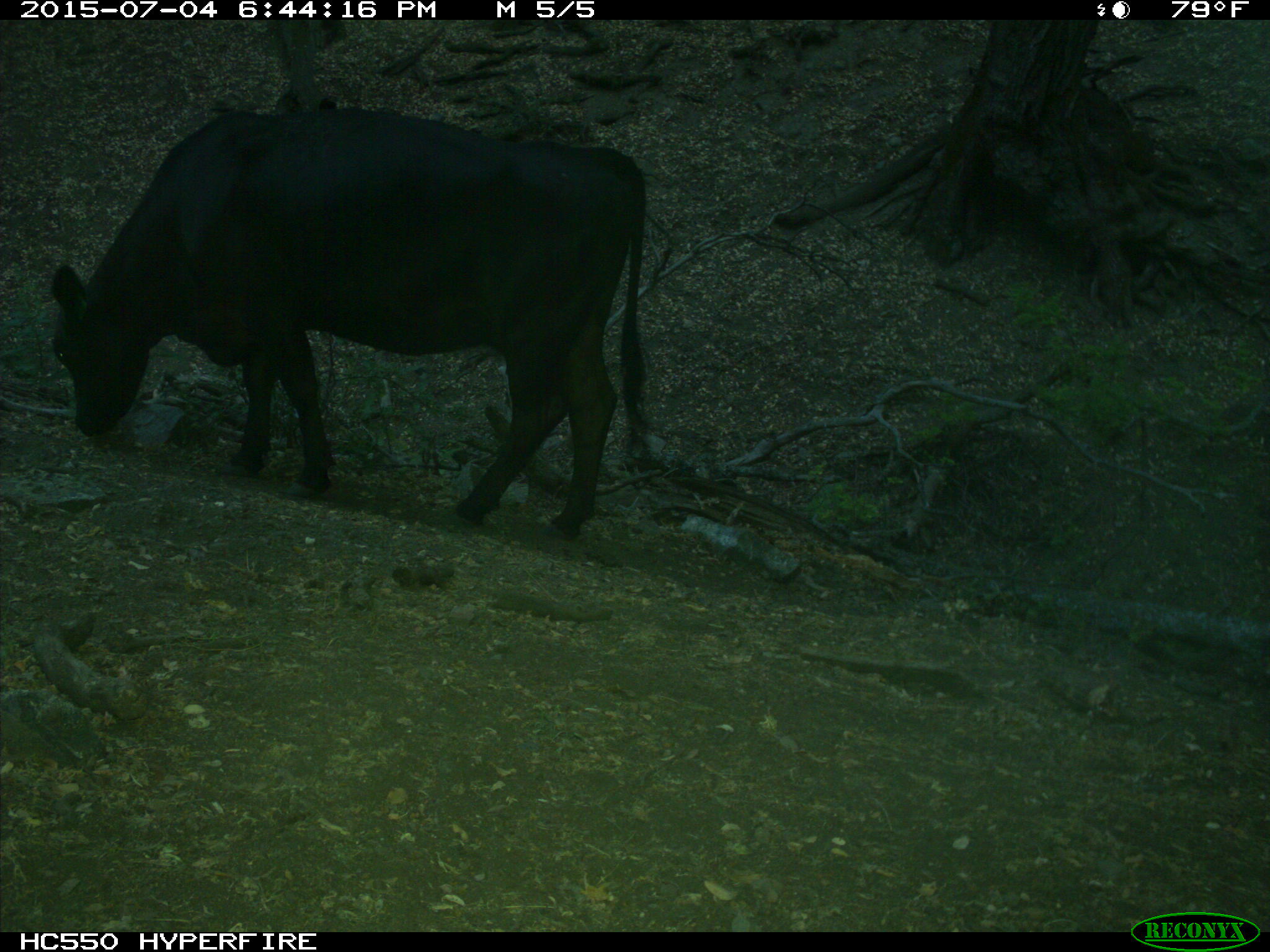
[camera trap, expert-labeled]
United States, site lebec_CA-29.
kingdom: Animalia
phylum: Chordata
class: Mammalia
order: Artiodactyla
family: Bovidae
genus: Bos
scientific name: Bos taurus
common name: domestic cow